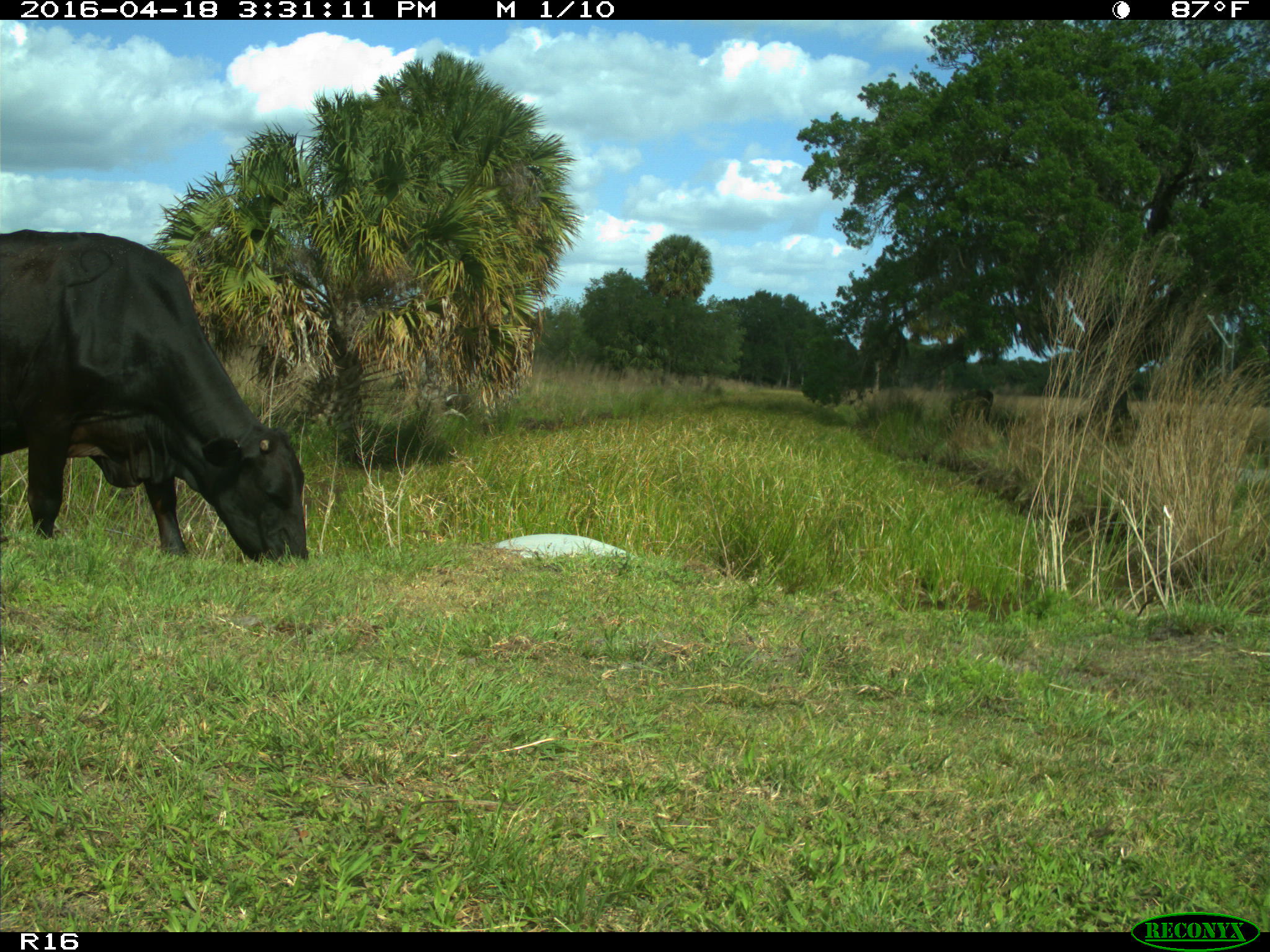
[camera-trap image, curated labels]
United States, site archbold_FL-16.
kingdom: Animalia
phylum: Chordata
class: Mammalia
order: Artiodactyla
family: Bovidae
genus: Bos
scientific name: Bos taurus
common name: domestic cow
Bos taurus (domestic cow).